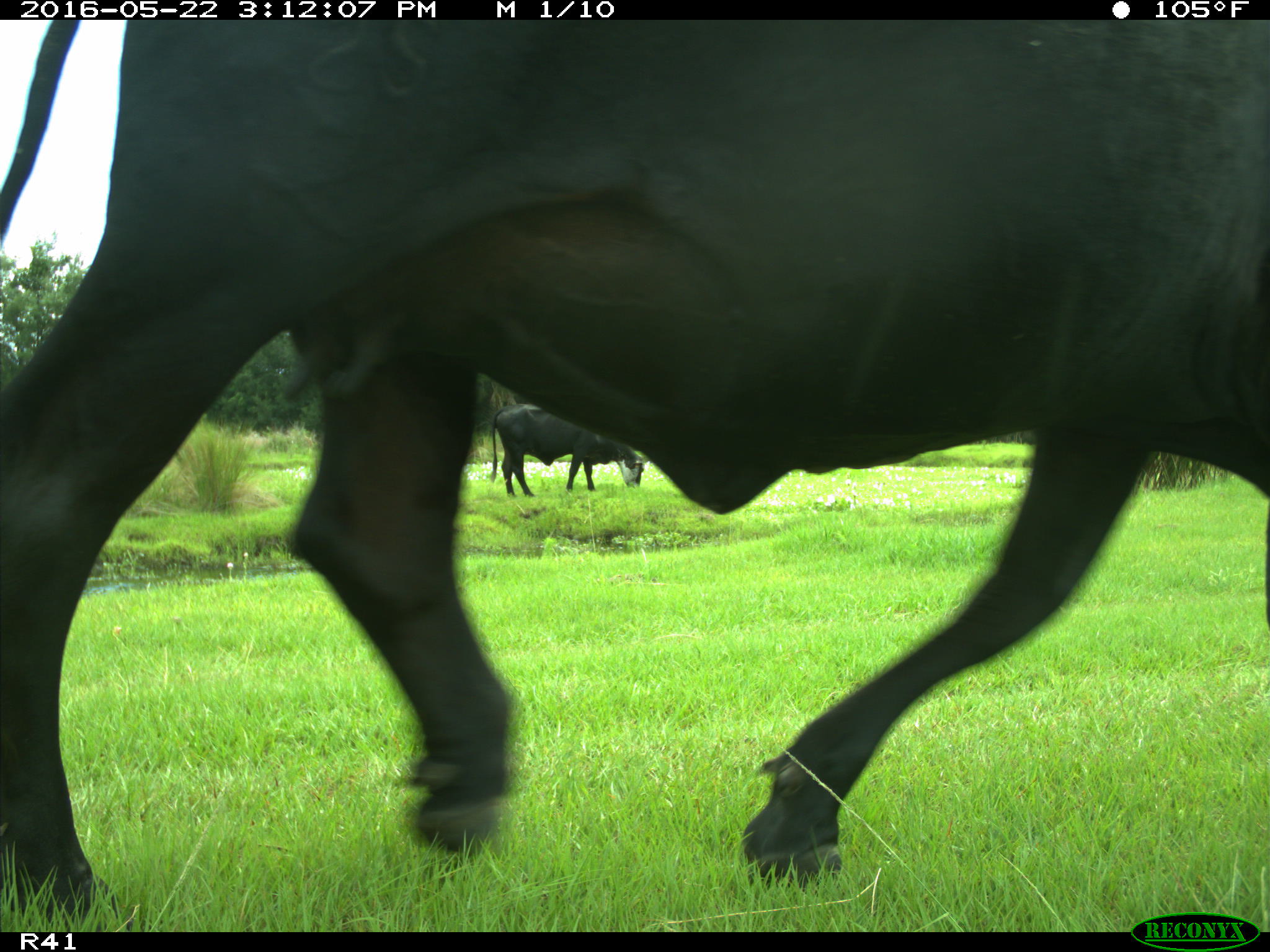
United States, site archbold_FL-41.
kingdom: Animalia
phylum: Chordata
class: Mammalia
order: Artiodactyla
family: Bovidae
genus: Bos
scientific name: Bos taurus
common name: domestic cow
Bos taurus (domestic cow).